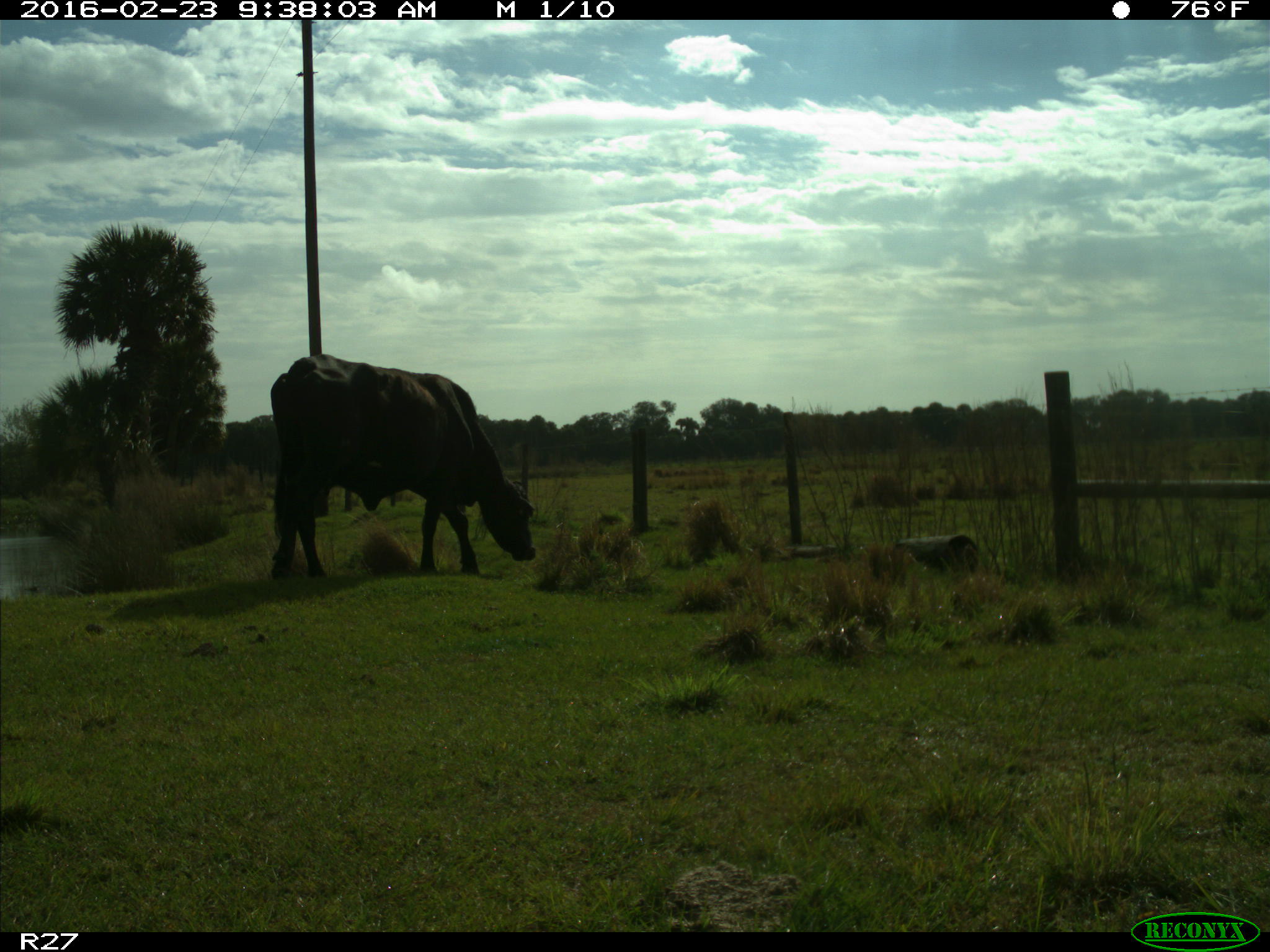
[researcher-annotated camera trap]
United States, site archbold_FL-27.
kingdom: Animalia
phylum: Chordata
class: Mammalia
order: Artiodactyla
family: Bovidae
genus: Bos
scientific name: Bos taurus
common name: domestic cow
Bos taurus (domestic cow).